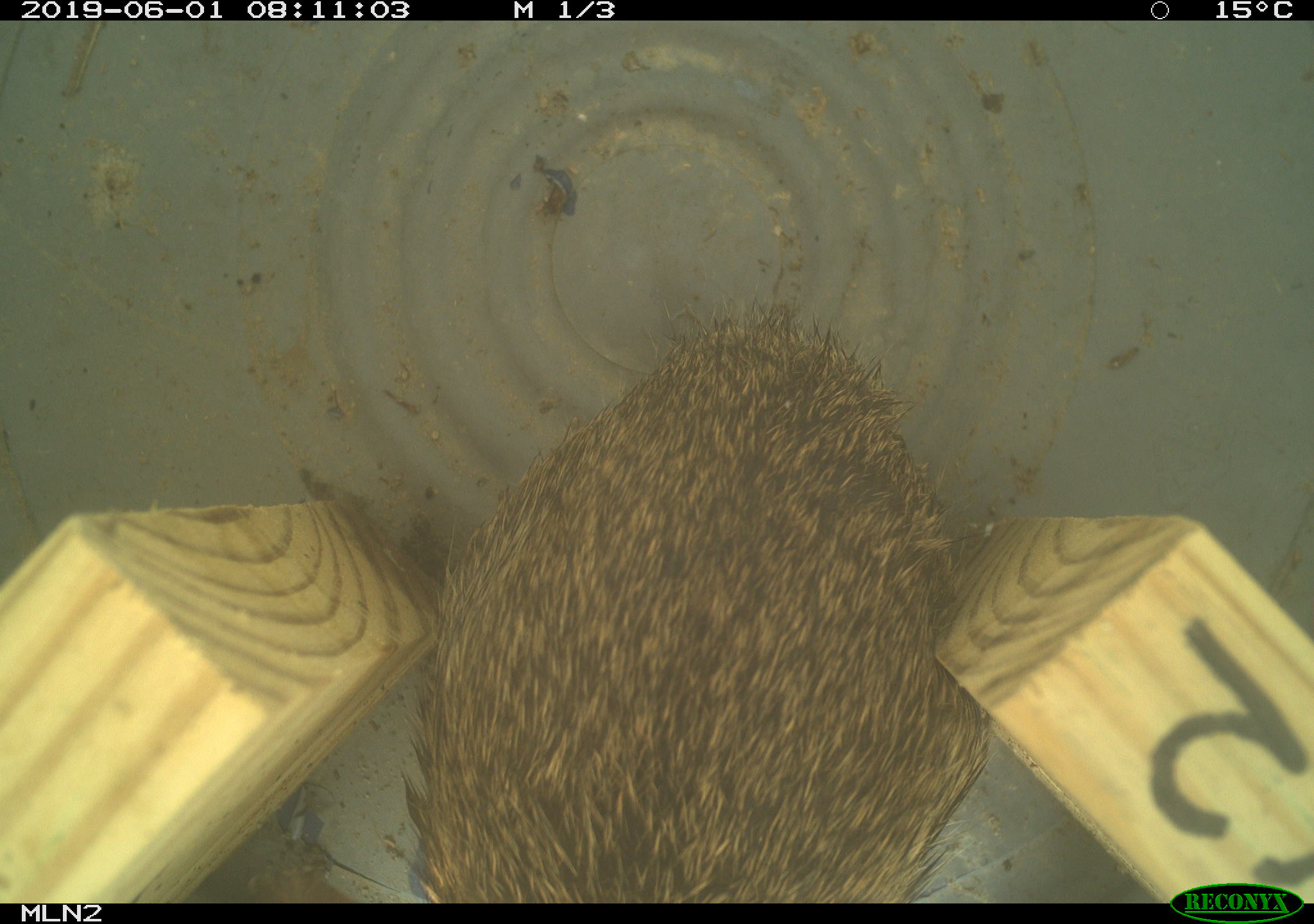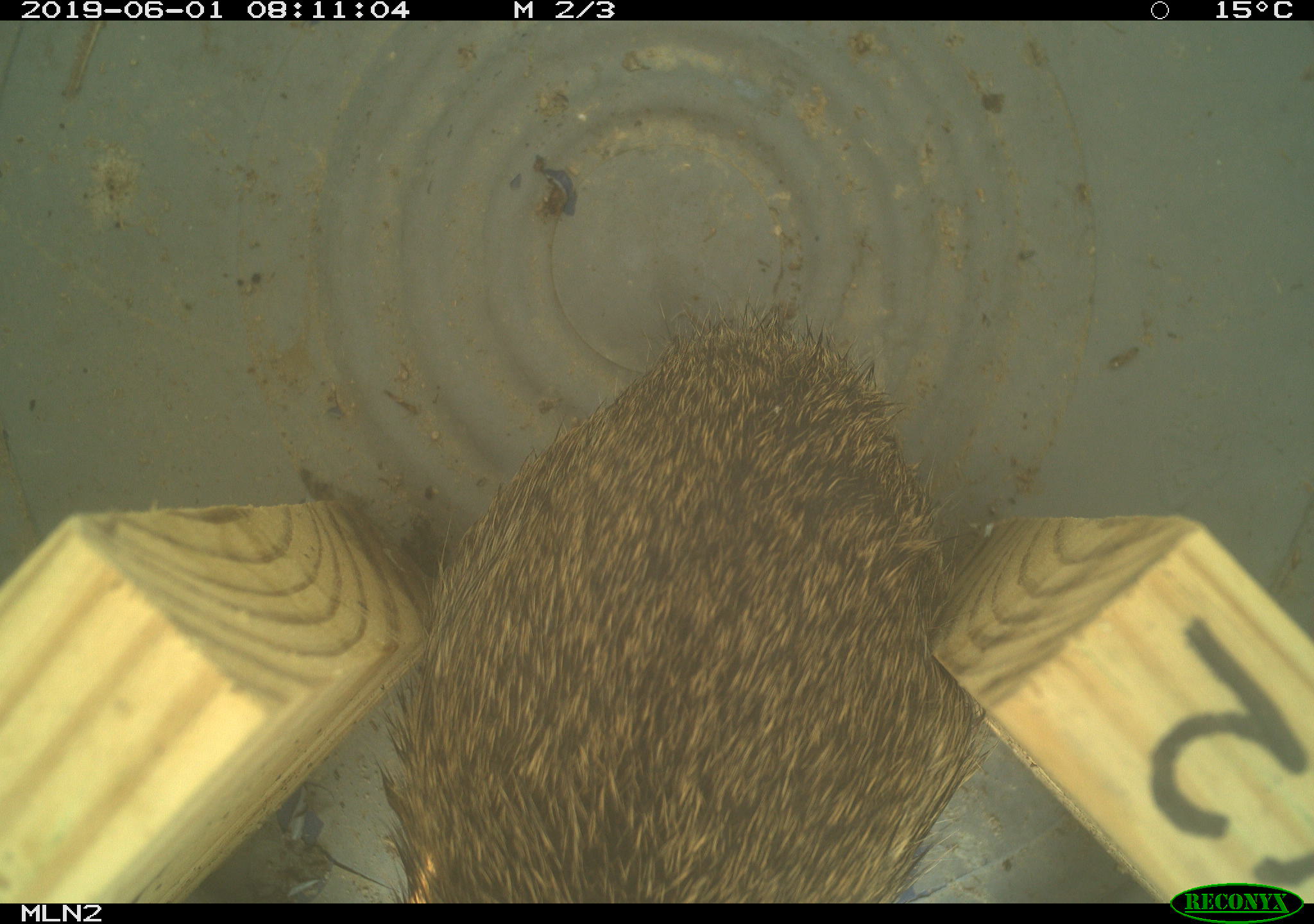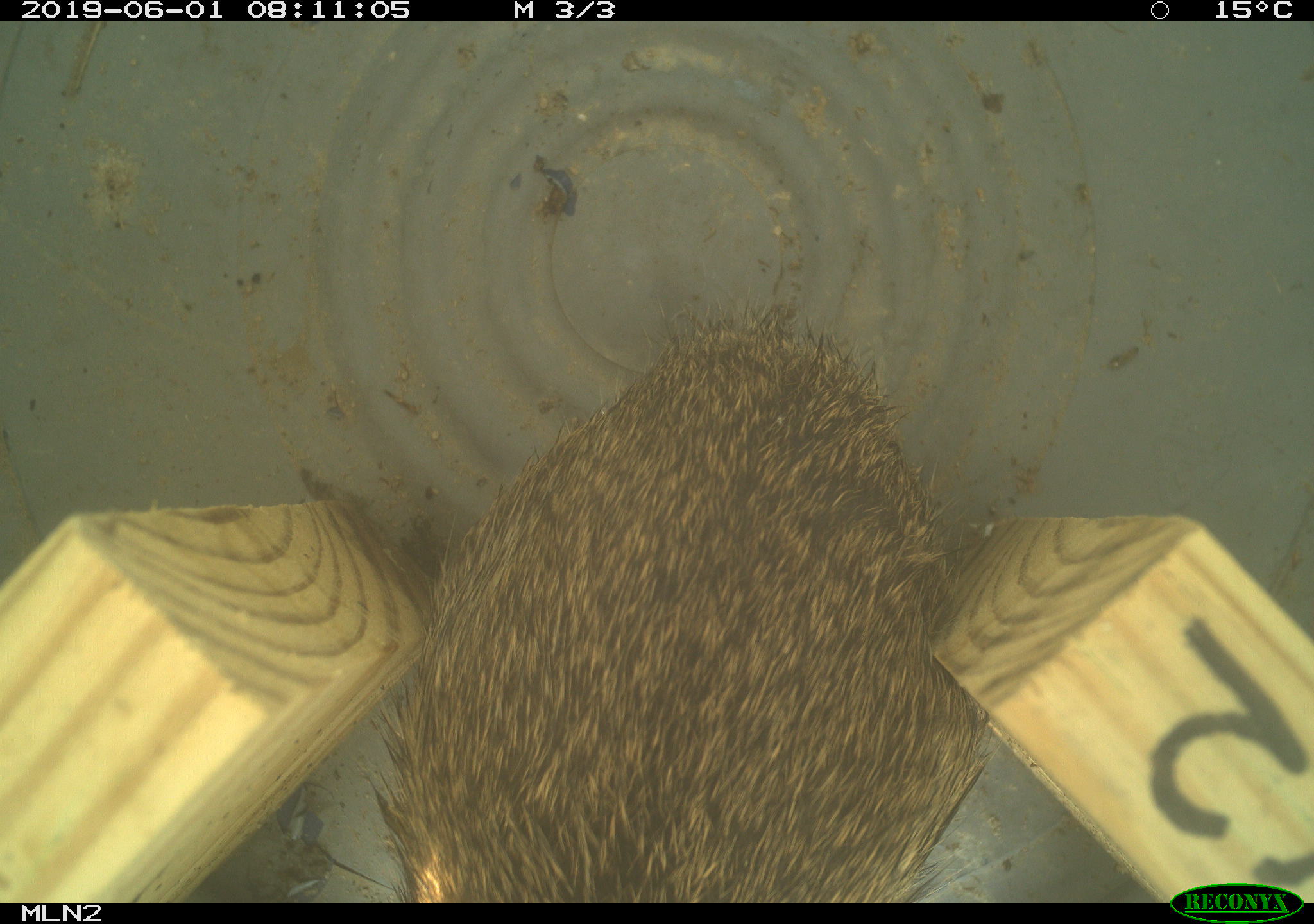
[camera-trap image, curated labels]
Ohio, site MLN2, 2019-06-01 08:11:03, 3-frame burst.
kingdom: Animalia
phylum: Chordata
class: Mammalia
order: Lagomorpha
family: Leporidae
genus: Sylvilagus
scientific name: Sylvilagus floridanus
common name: eastern cottontail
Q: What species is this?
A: Eastern cottontail (Sylvilagus floridanus).